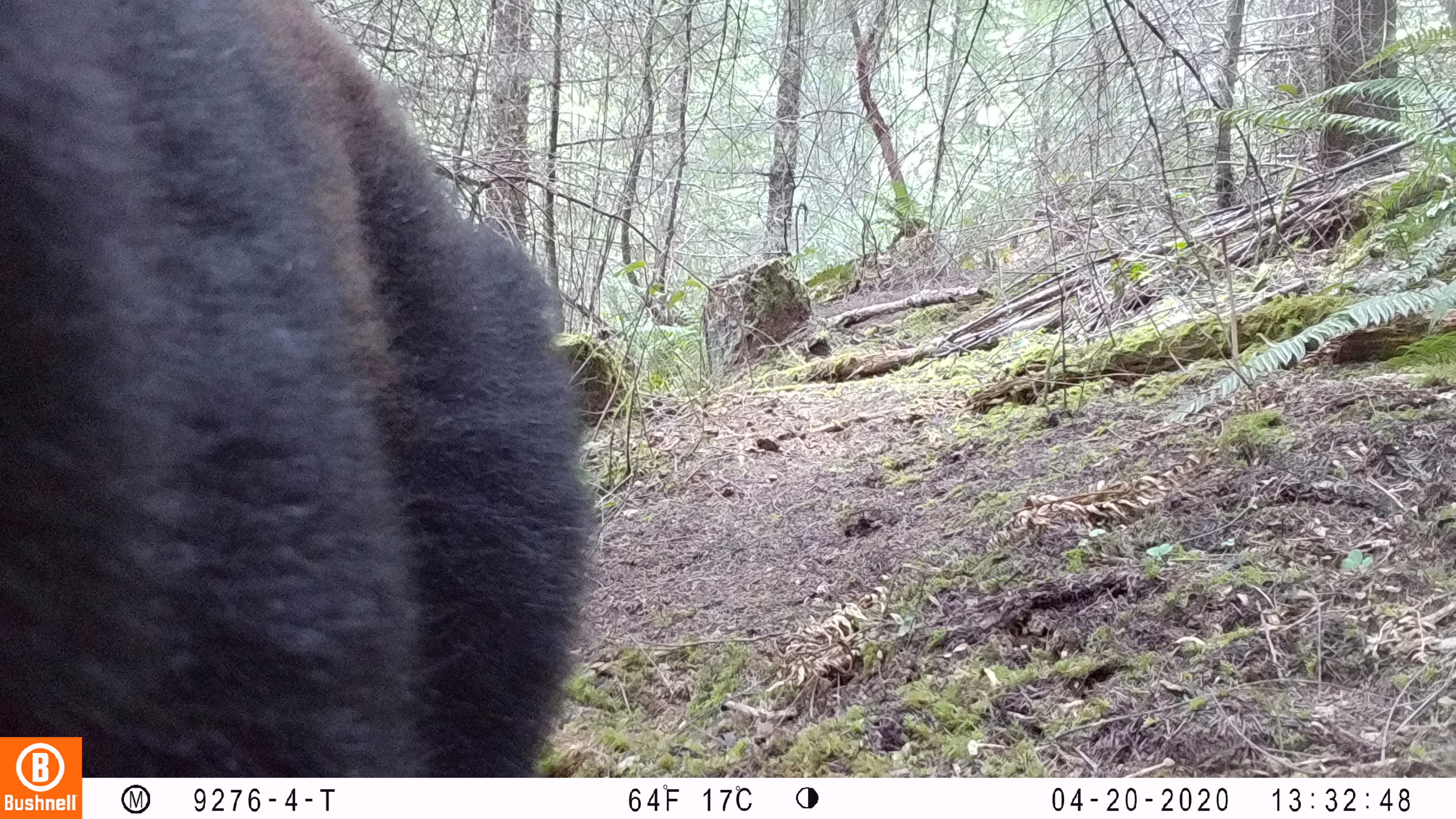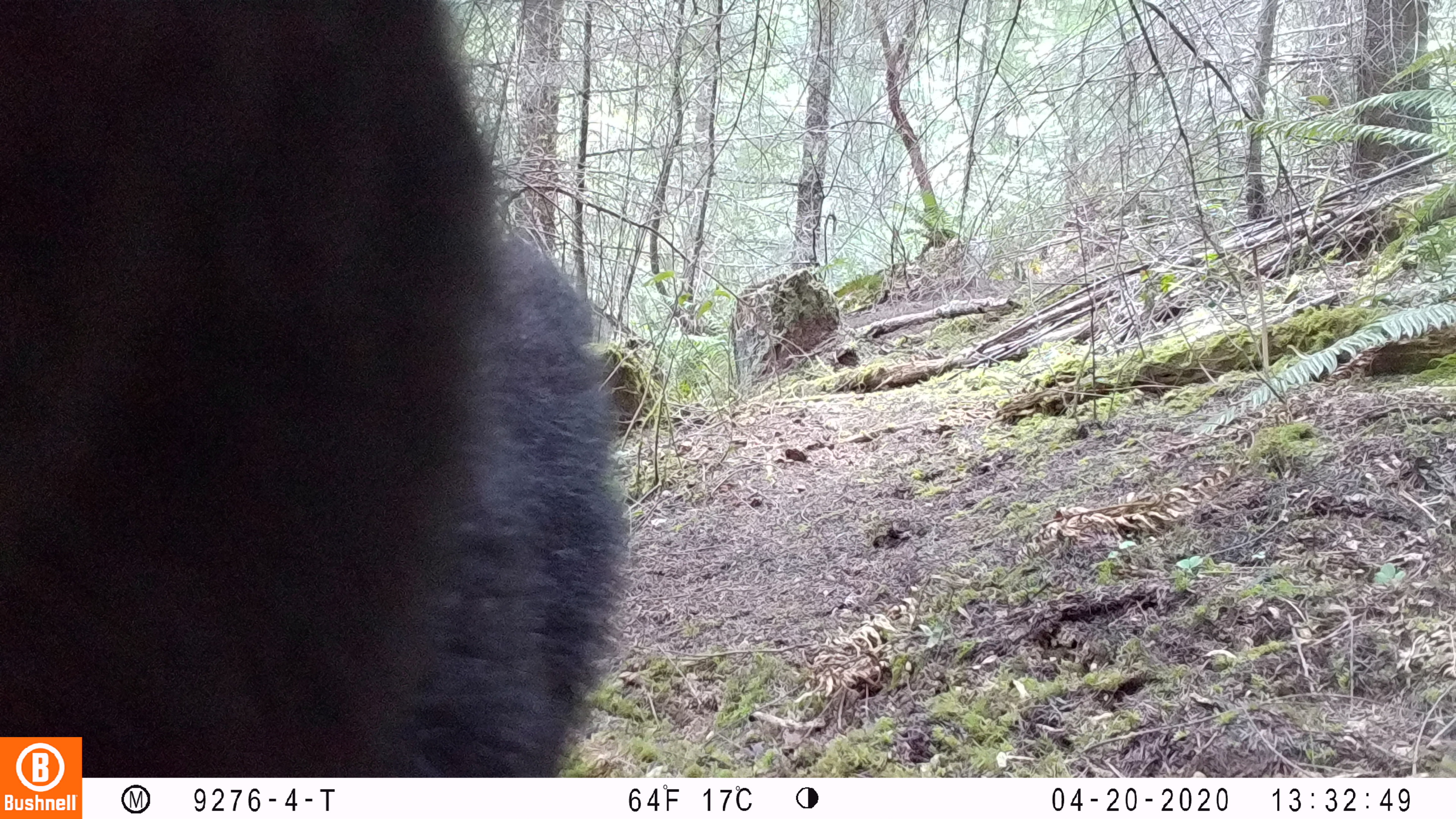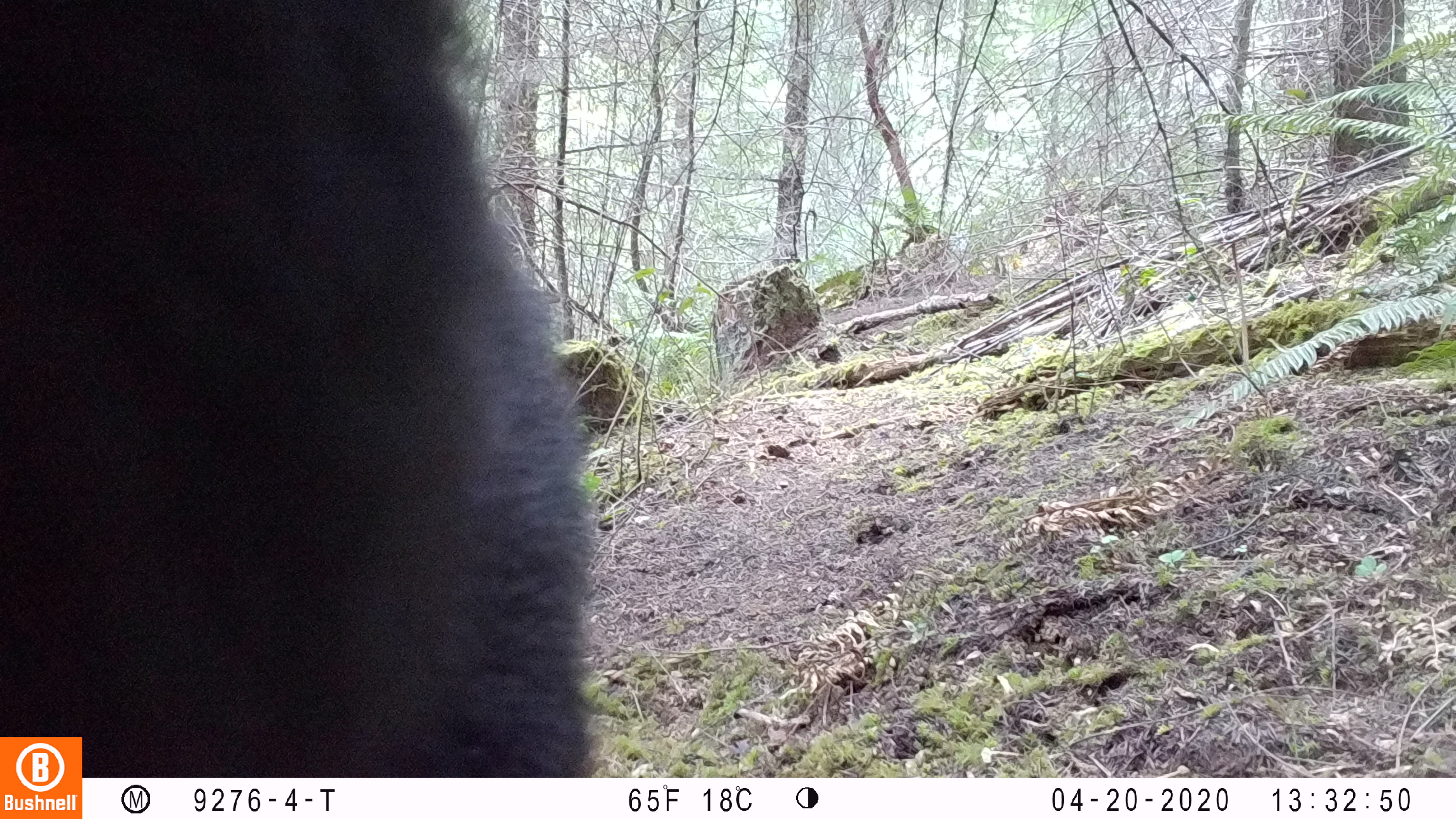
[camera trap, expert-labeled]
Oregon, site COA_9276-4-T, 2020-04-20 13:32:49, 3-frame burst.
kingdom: Animalia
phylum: Chordata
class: Mammalia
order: Carnivora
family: Ursidae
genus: Ursus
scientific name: Ursus americanus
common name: american black bear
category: black bear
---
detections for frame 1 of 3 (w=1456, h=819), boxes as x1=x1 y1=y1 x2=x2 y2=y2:
black bear: x1=3 y1=1 x2=592 y2=727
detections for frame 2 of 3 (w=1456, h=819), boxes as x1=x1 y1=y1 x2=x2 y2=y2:
black bear: x1=2 y1=2 x2=621 y2=728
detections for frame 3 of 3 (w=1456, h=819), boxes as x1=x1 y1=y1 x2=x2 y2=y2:
black bear: x1=5 y1=2 x2=596 y2=728